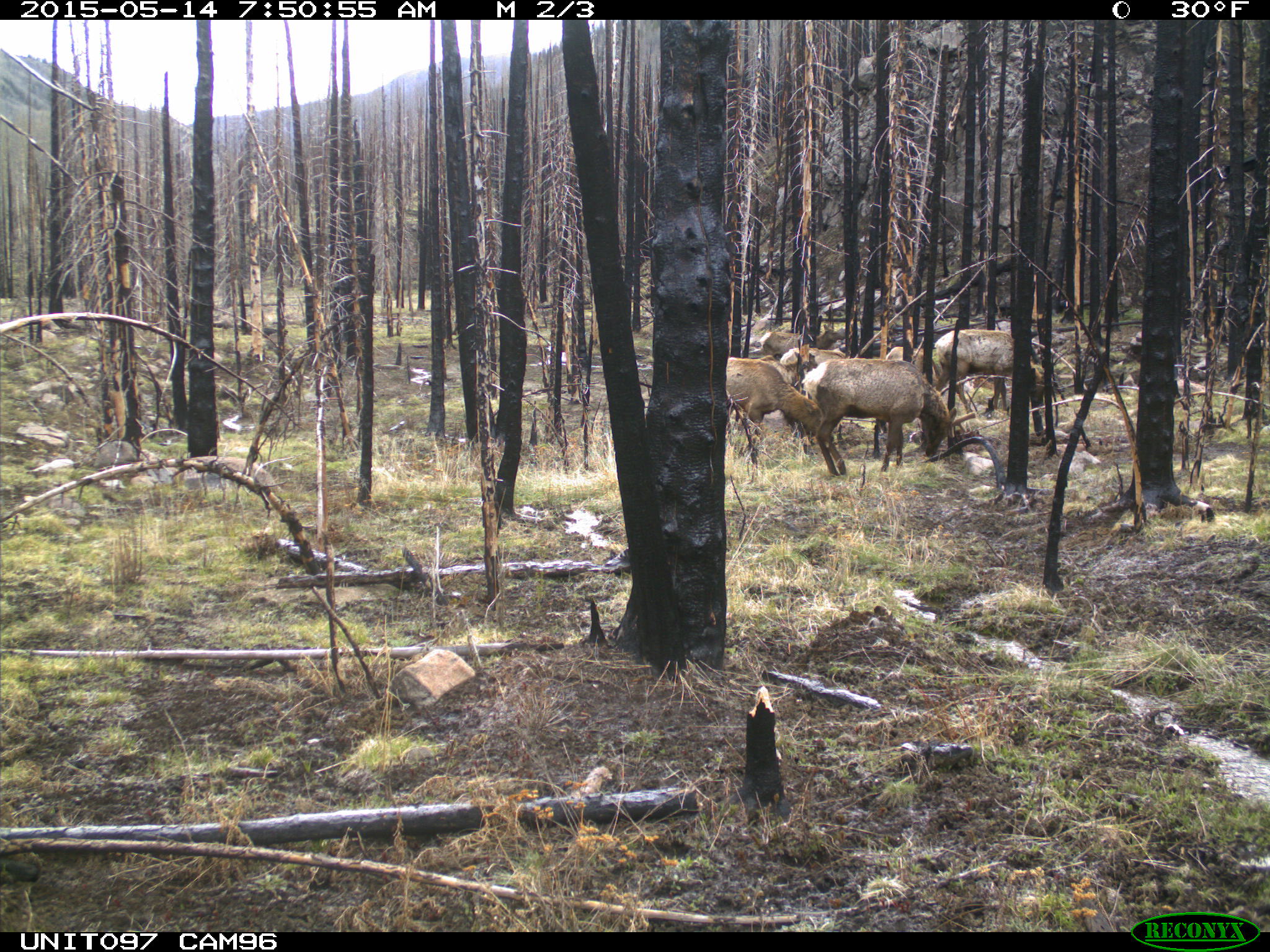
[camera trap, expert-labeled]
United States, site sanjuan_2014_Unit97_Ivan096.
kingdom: Animalia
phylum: Chordata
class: Mammalia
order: Artiodactyla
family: Cervidae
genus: Cervus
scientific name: Cervus elaphus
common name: red deer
Cervus elaphus (red deer).